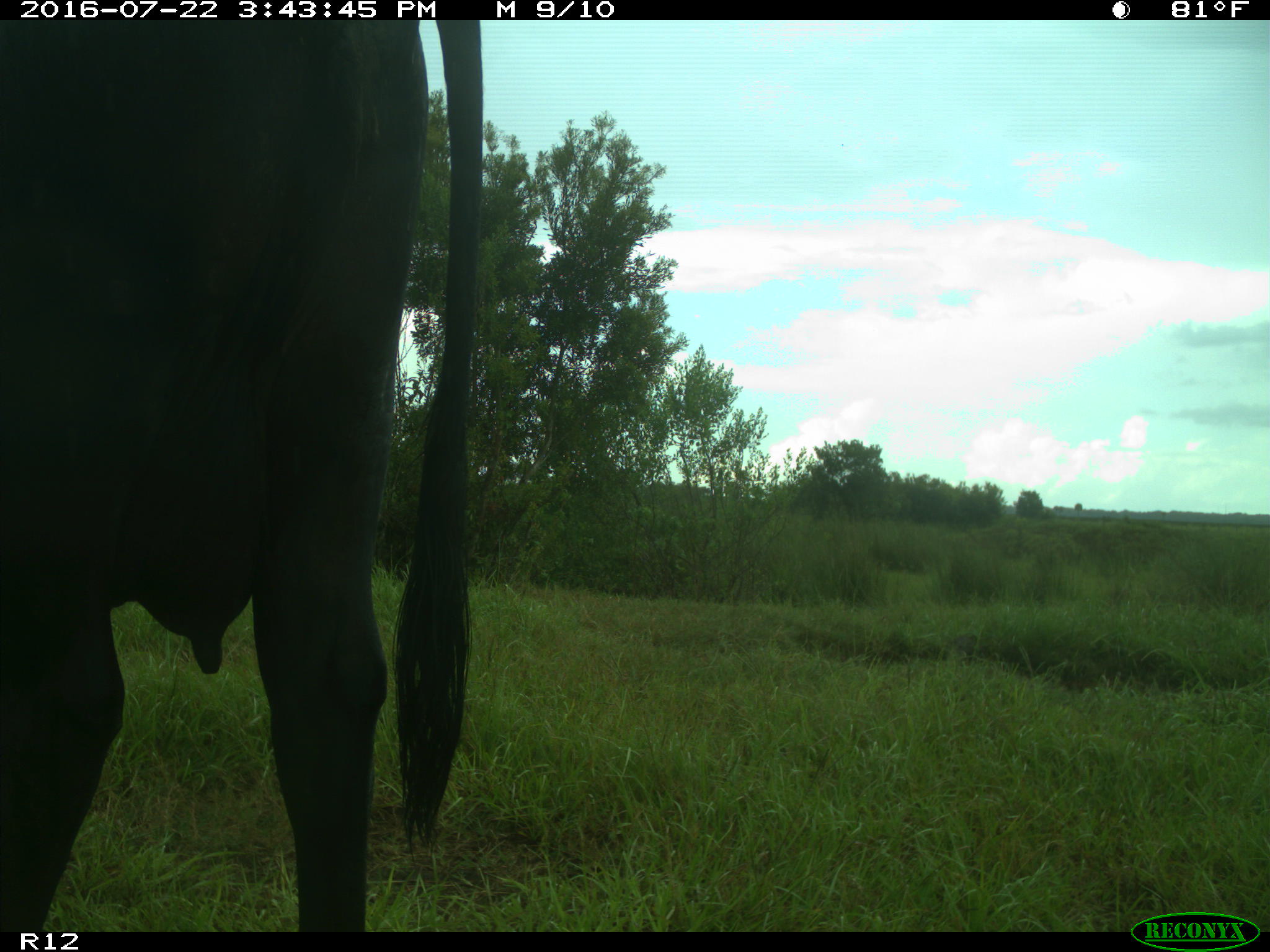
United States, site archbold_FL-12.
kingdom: Animalia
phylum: Chordata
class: Mammalia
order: Artiodactyla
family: Bovidae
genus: Bos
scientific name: Bos taurus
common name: domestic cow